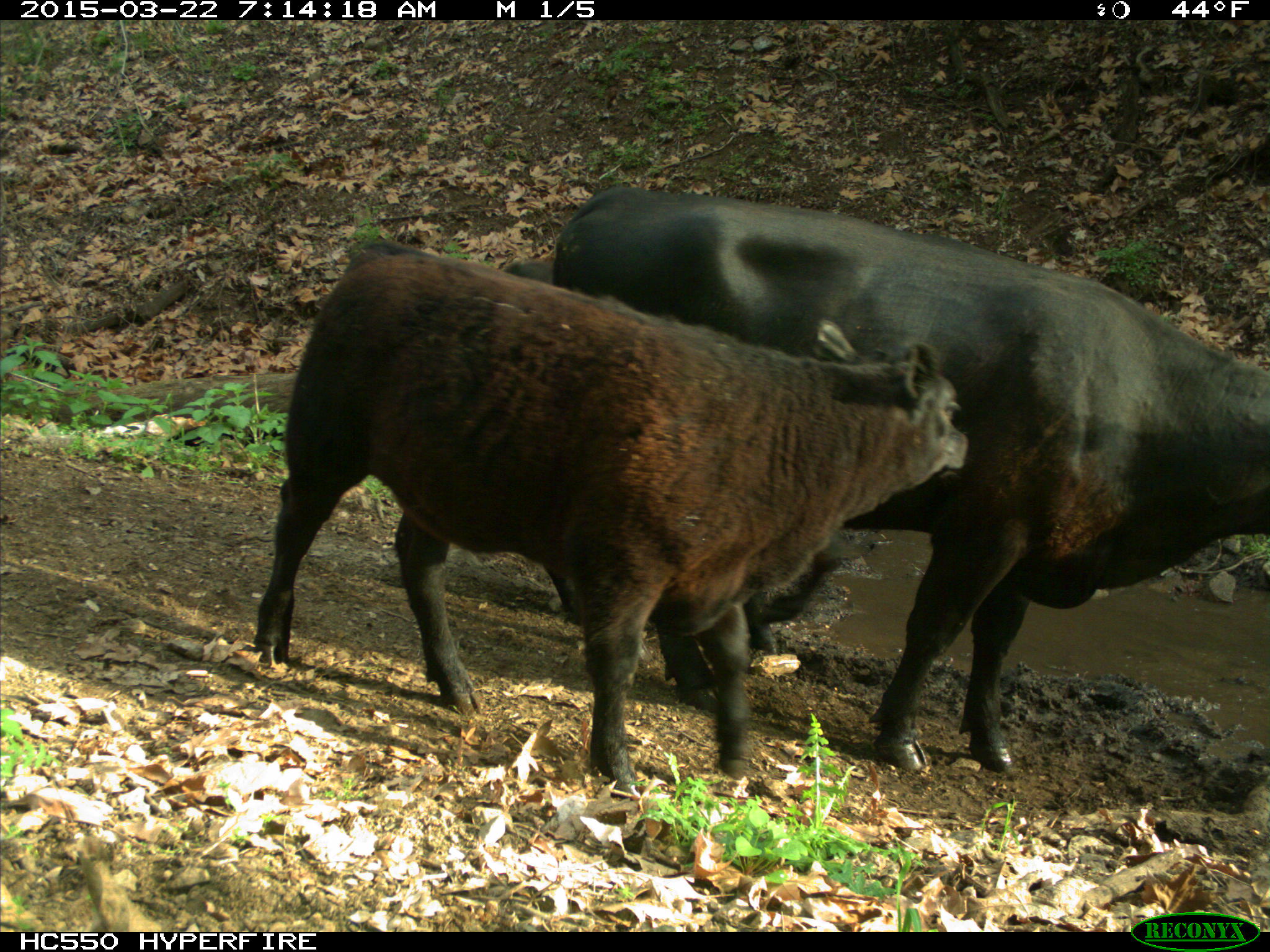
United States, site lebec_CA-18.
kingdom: Animalia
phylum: Chordata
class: Mammalia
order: Artiodactyla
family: Bovidae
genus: Bos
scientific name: Bos taurus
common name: domestic cow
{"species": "Bos taurus (domestic cow)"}